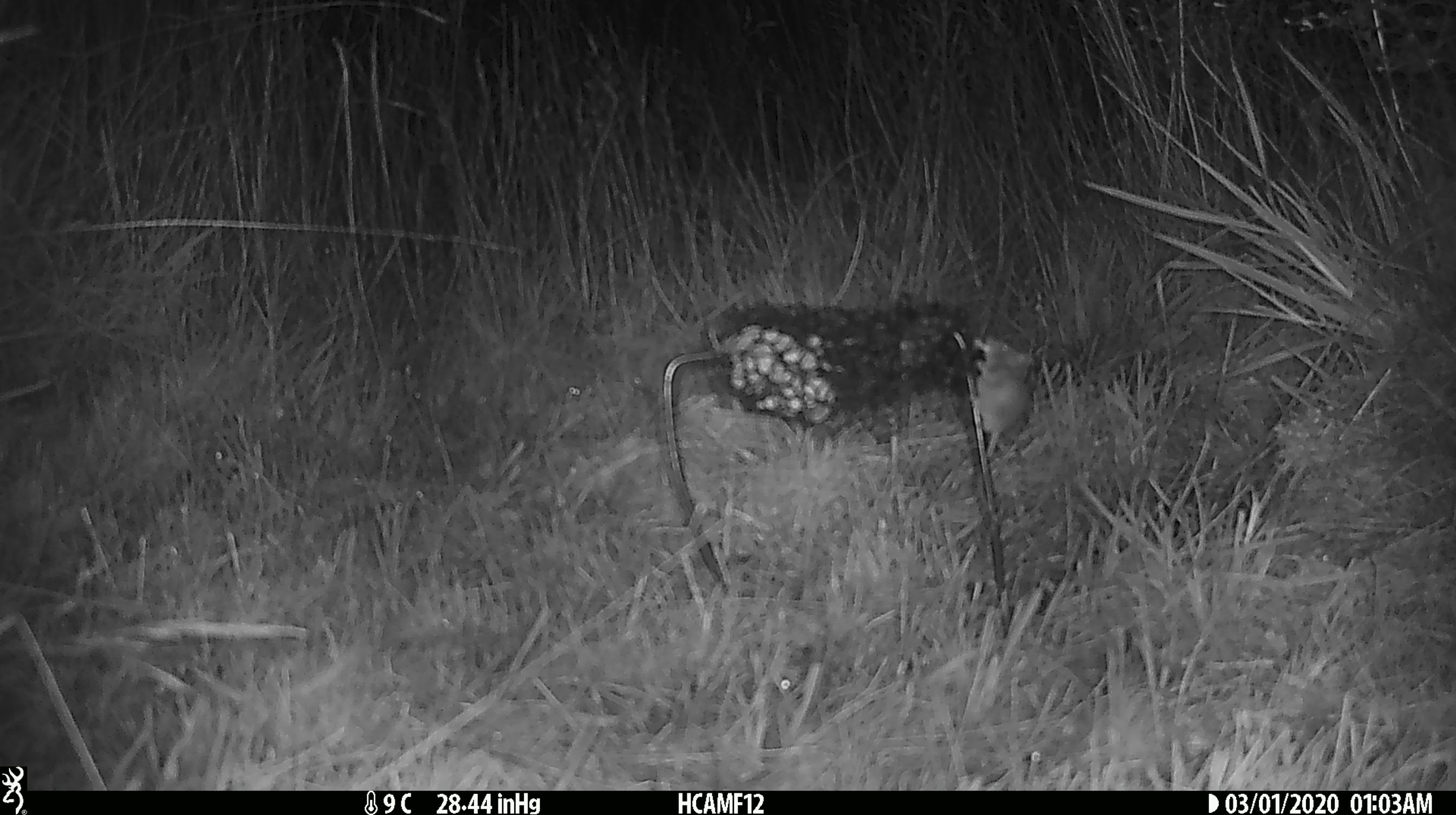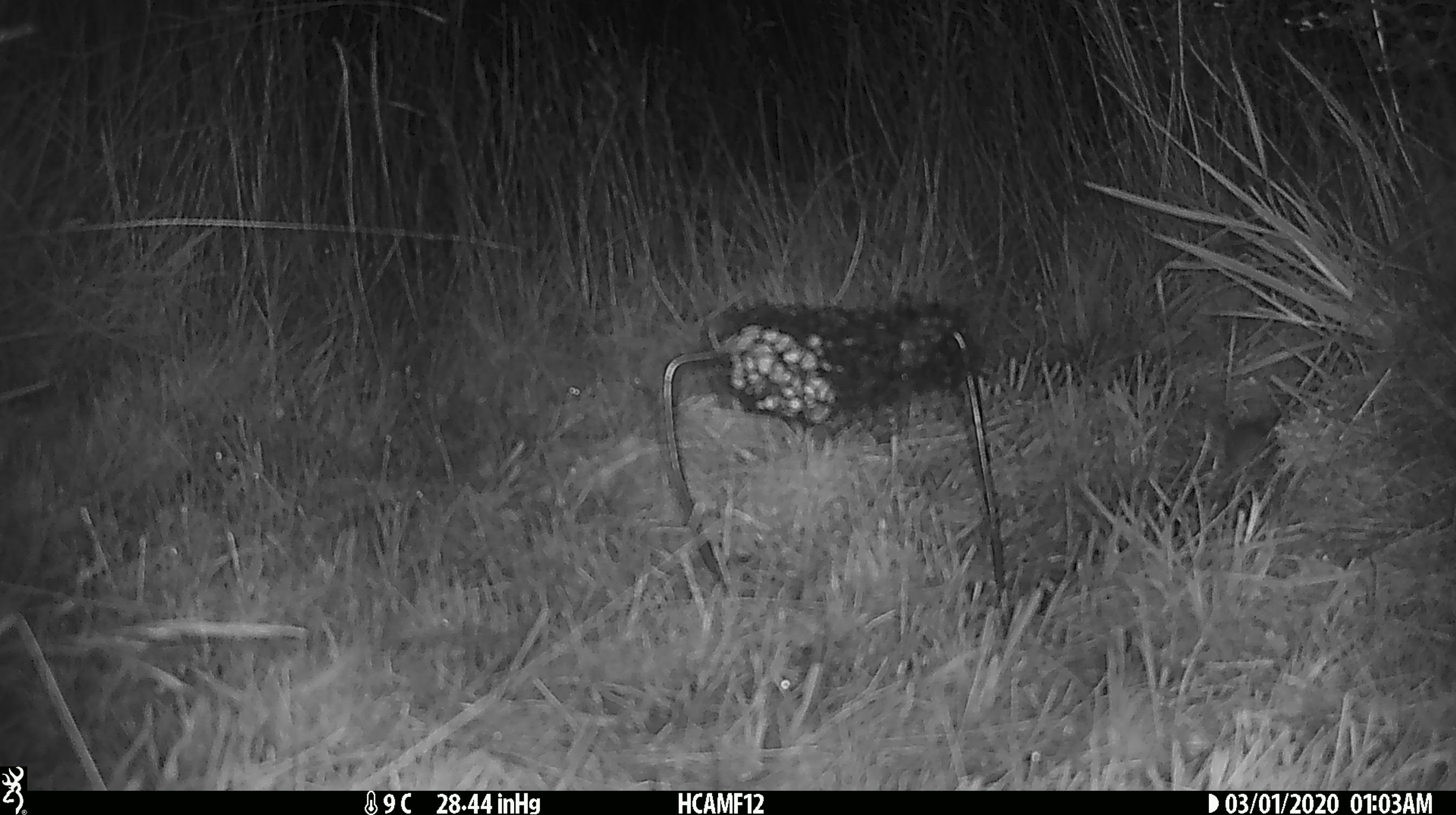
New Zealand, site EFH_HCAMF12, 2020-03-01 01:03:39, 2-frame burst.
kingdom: Animalia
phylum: Chordata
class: Mammalia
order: Rodentia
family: Muridae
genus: Mus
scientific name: Mus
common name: mouse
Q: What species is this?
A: Mouse (Mus).